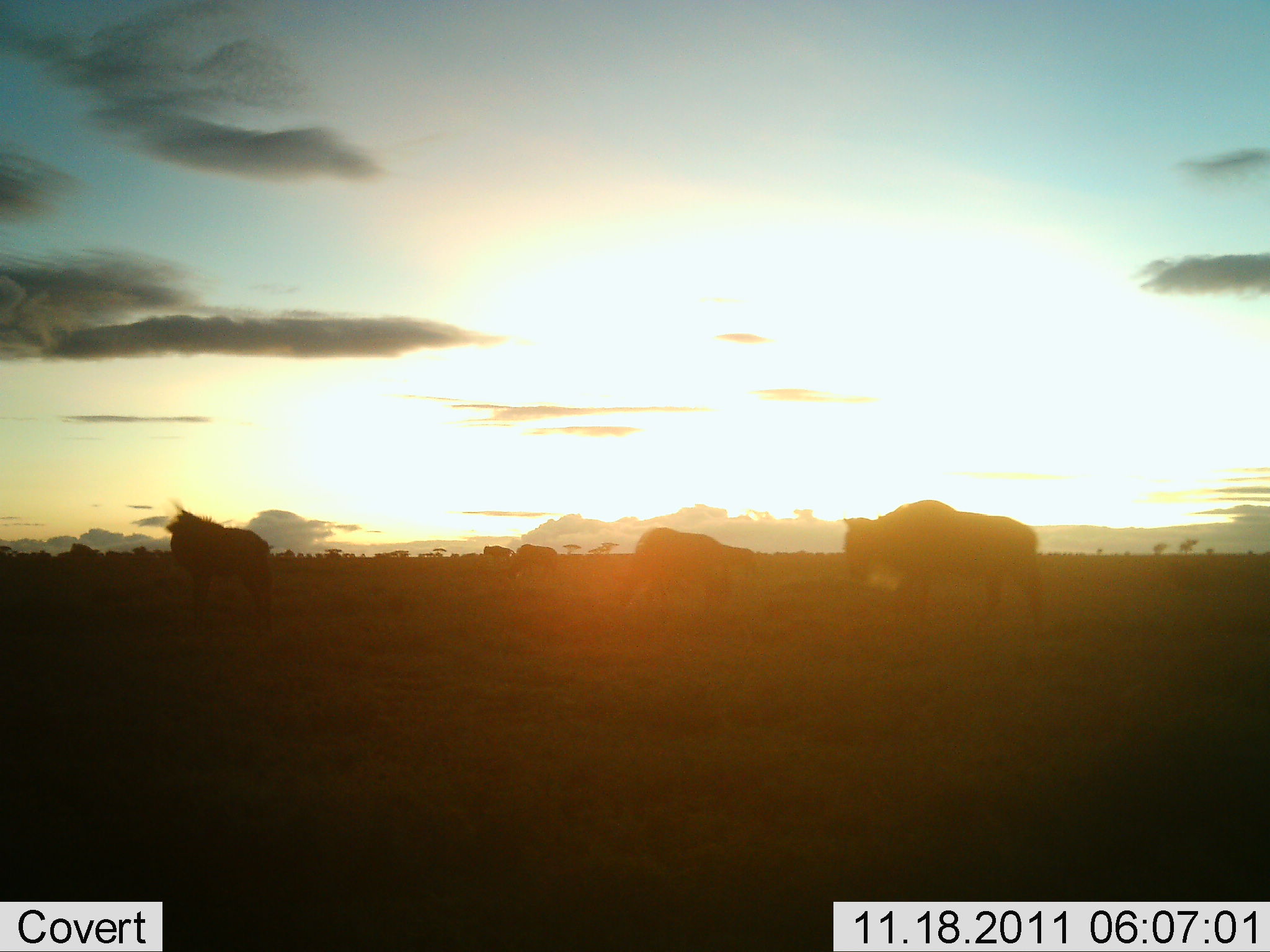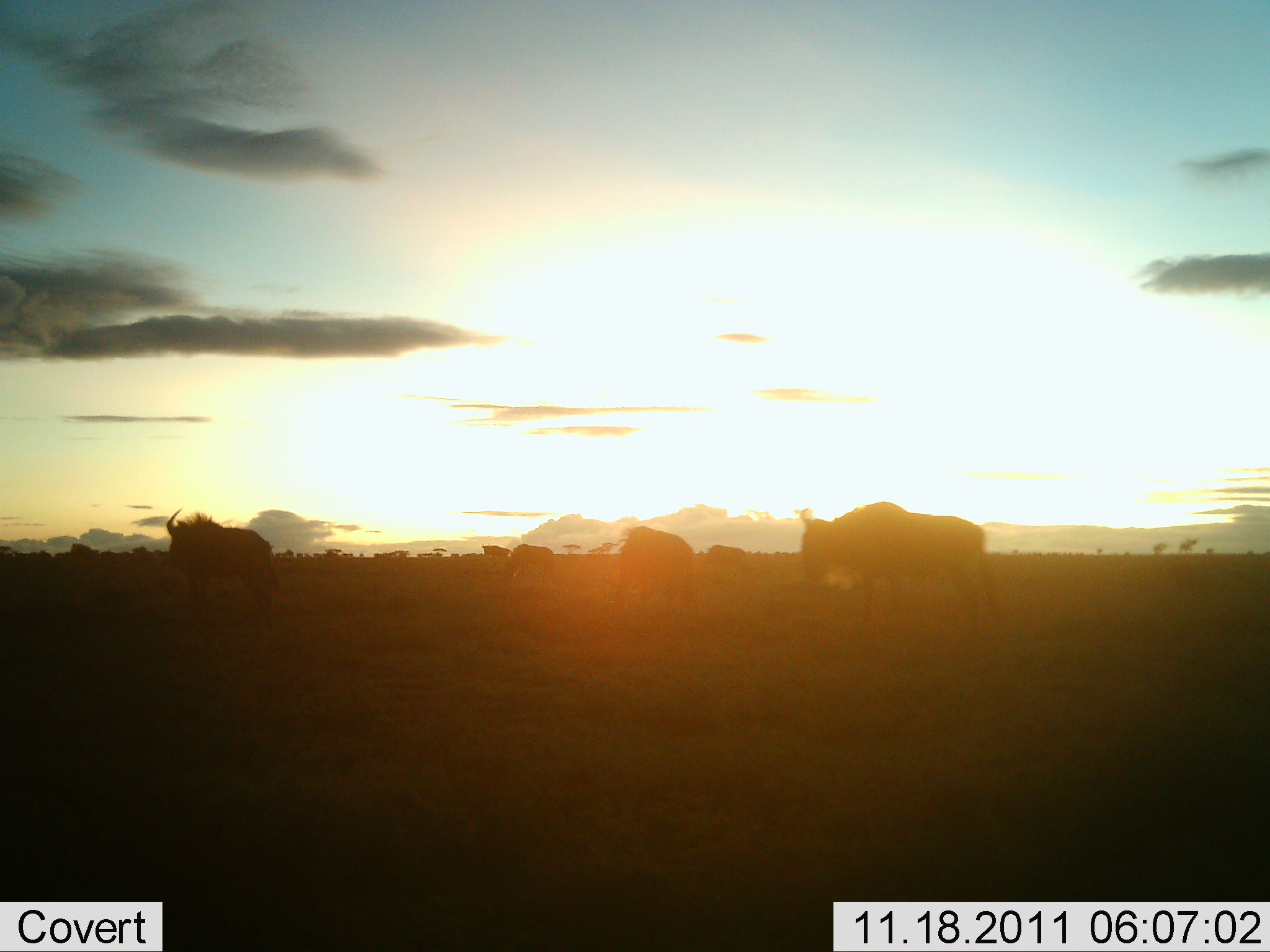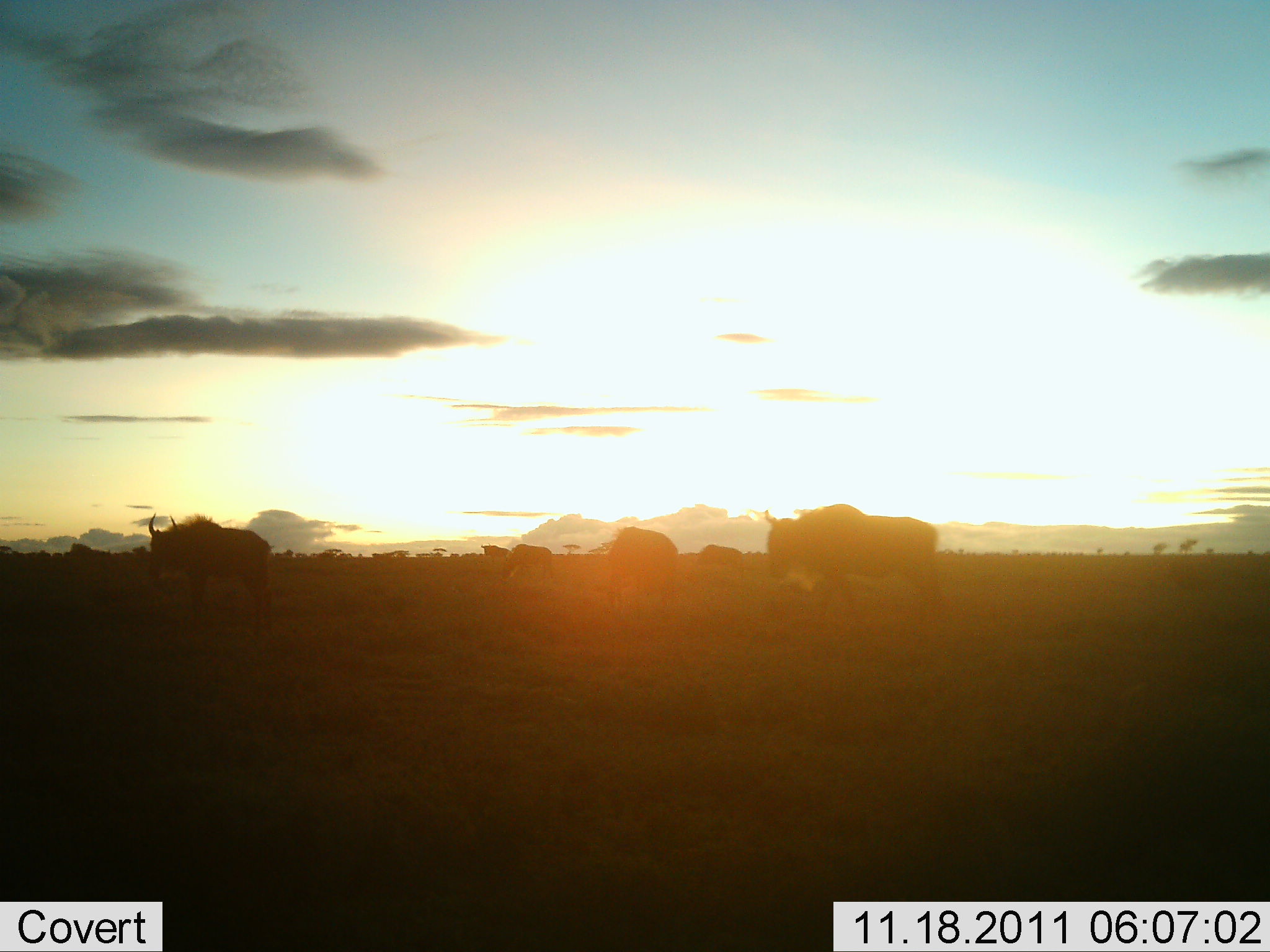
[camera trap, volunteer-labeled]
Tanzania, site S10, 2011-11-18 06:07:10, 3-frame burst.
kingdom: Animalia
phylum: Chordata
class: Mammalia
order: Artiodactyla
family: Bovidae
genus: Connochaetes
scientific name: Connochaetes taurinus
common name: blue wildebeest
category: wildebeest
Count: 6.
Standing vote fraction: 46%.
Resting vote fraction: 0%.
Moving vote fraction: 85%.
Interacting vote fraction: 0%.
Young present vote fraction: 0%.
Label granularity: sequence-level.